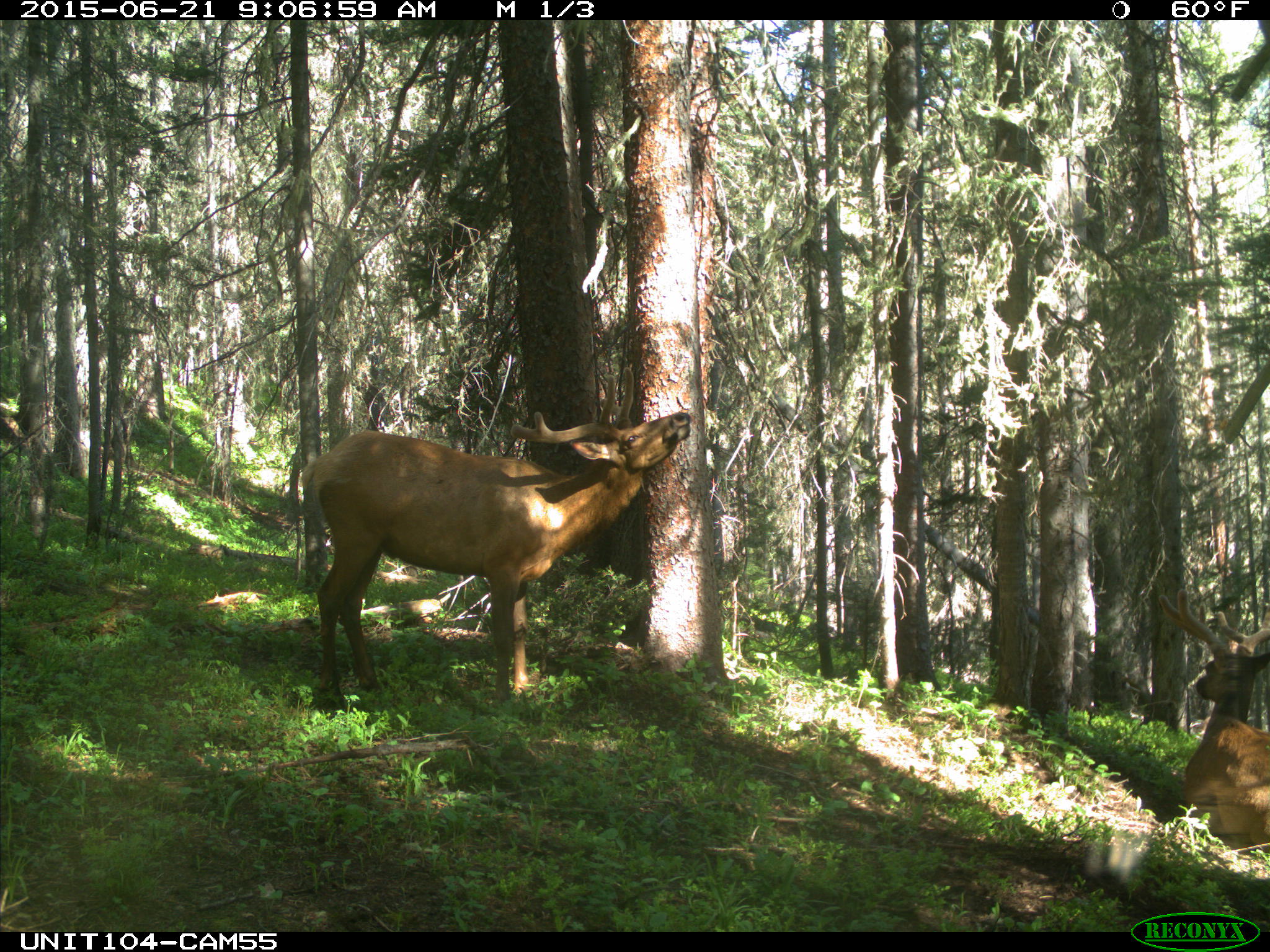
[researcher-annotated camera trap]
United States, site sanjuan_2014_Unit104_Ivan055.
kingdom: Animalia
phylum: Chordata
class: Mammalia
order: Artiodactyla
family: Cervidae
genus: Cervus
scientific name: Cervus elaphus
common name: red deer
Cervus elaphus (red deer).